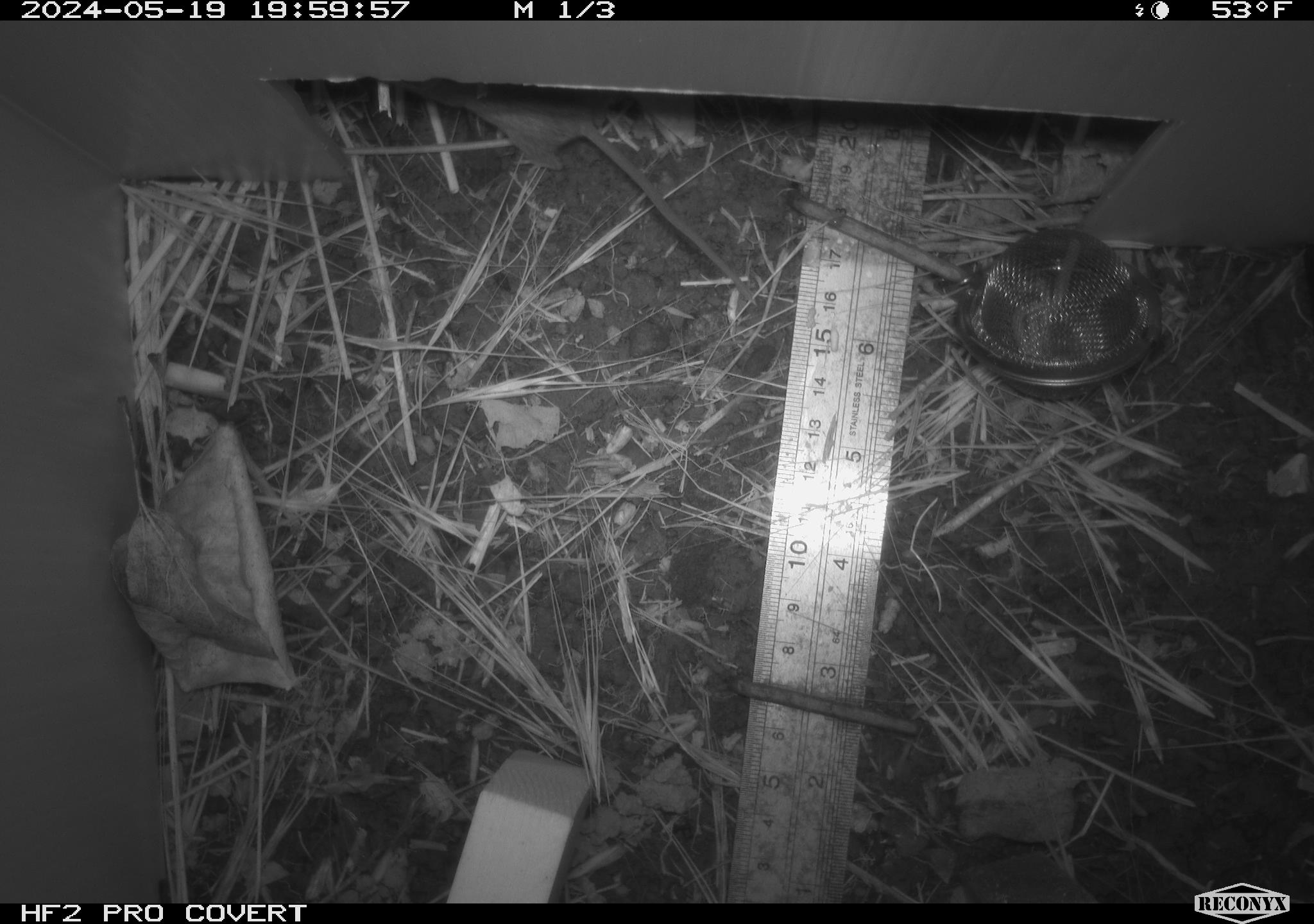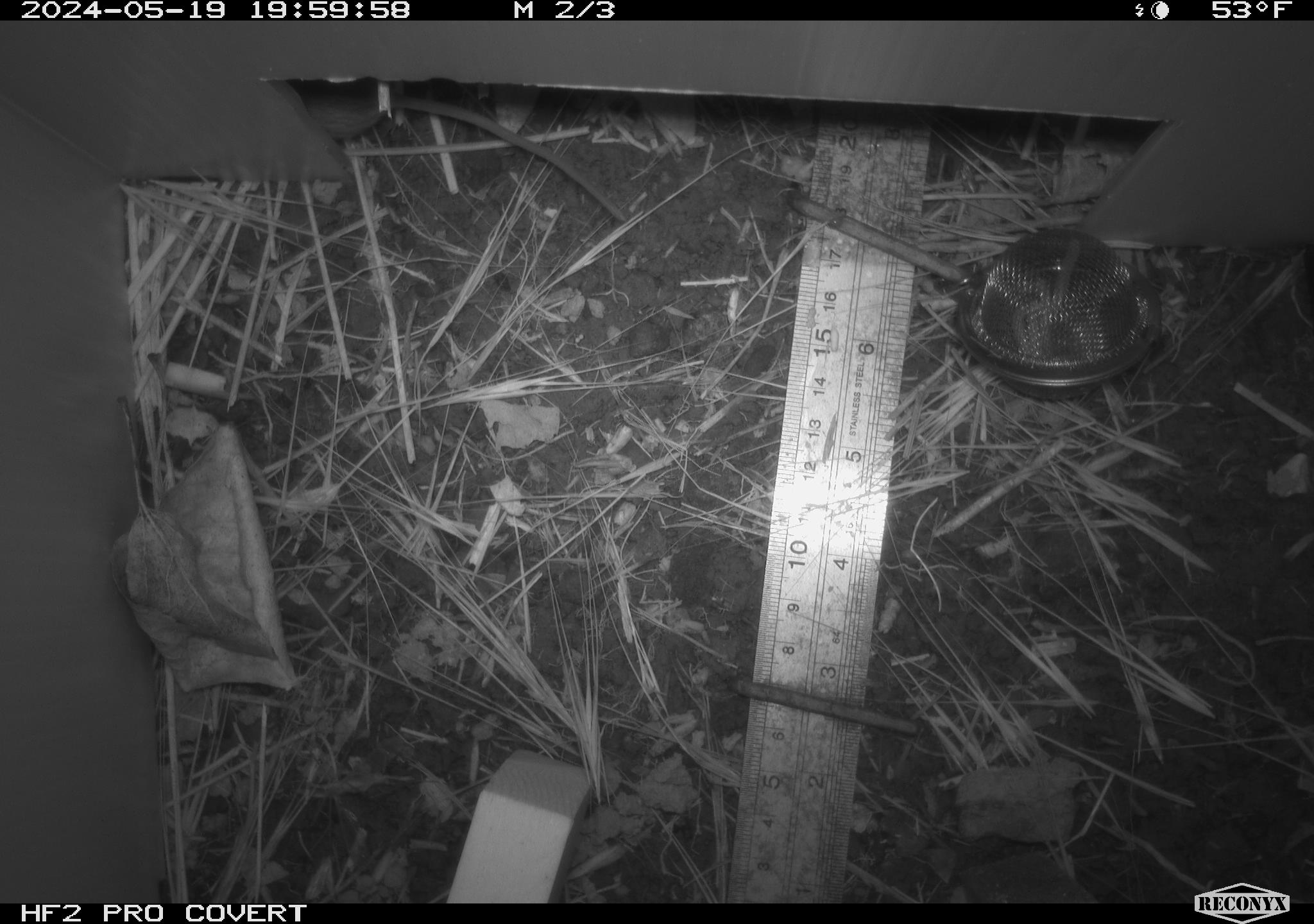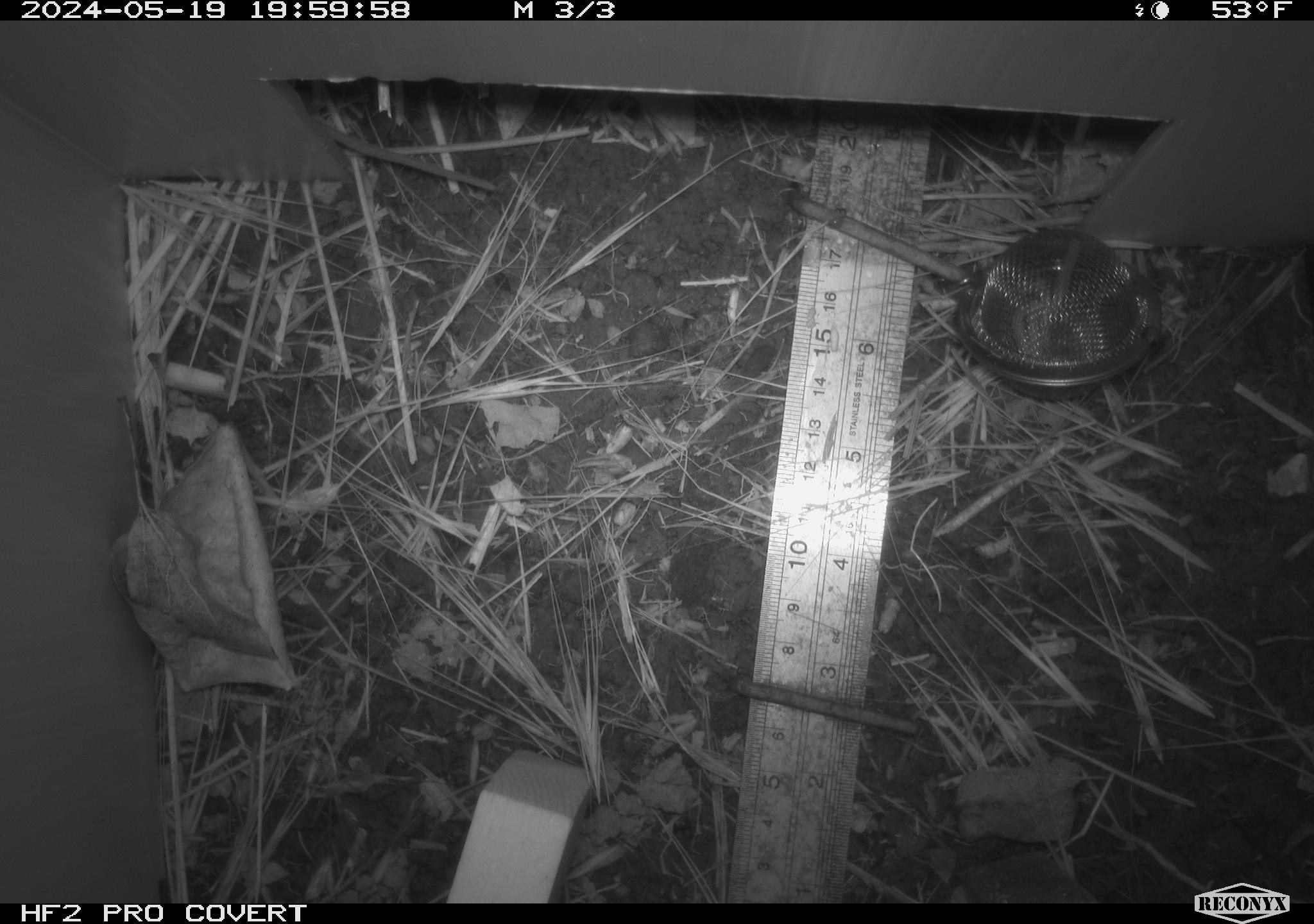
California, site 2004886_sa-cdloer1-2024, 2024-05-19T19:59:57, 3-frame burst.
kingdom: Animalia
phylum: Chordata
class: Mammalia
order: Rodentia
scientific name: Rodentia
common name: mouse species